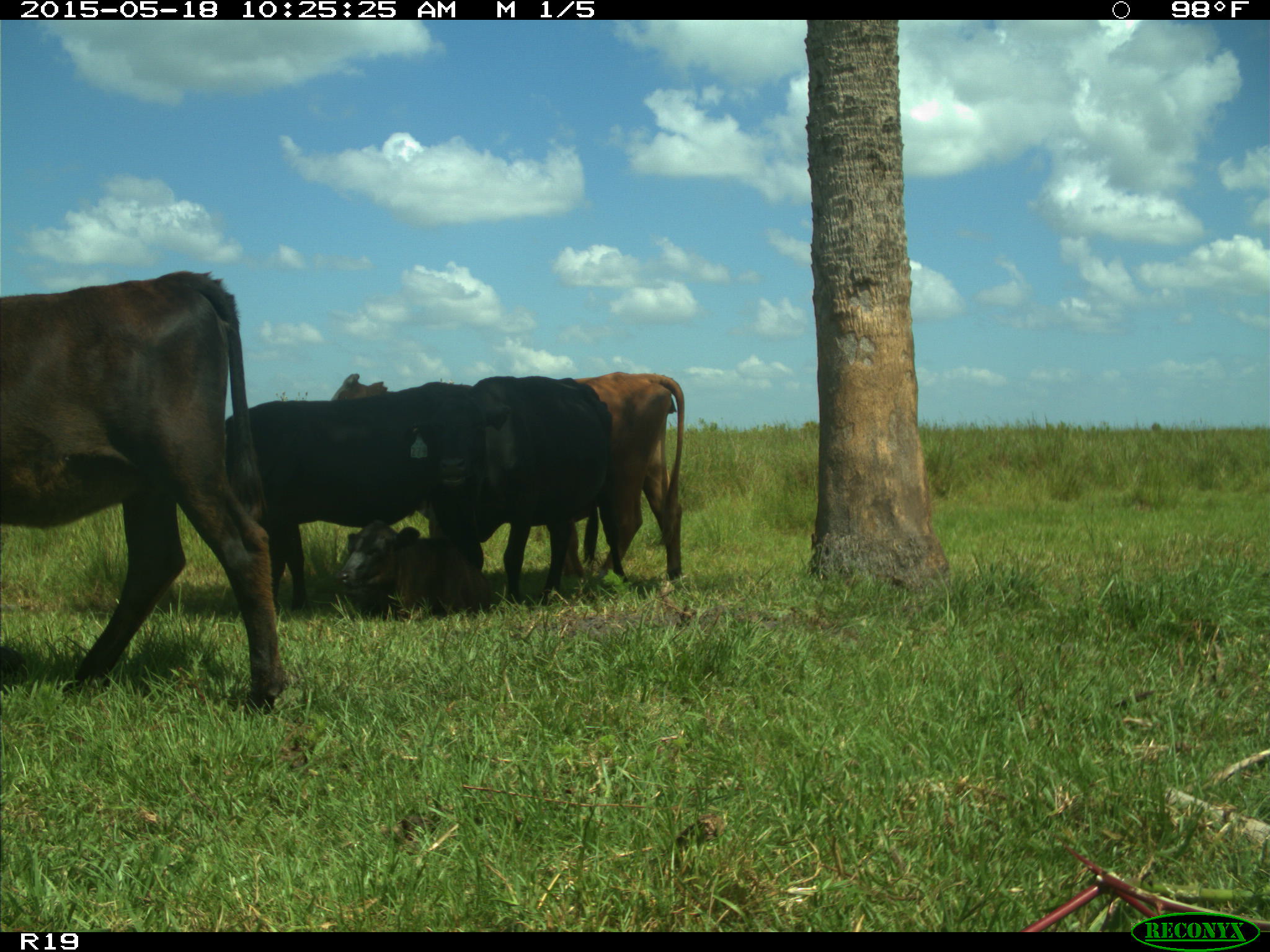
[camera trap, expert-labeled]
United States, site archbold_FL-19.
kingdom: Animalia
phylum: Chordata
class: Mammalia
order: Artiodactyla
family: Bovidae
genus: Bos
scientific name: Bos taurus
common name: domestic cow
Bos taurus (domestic cow).